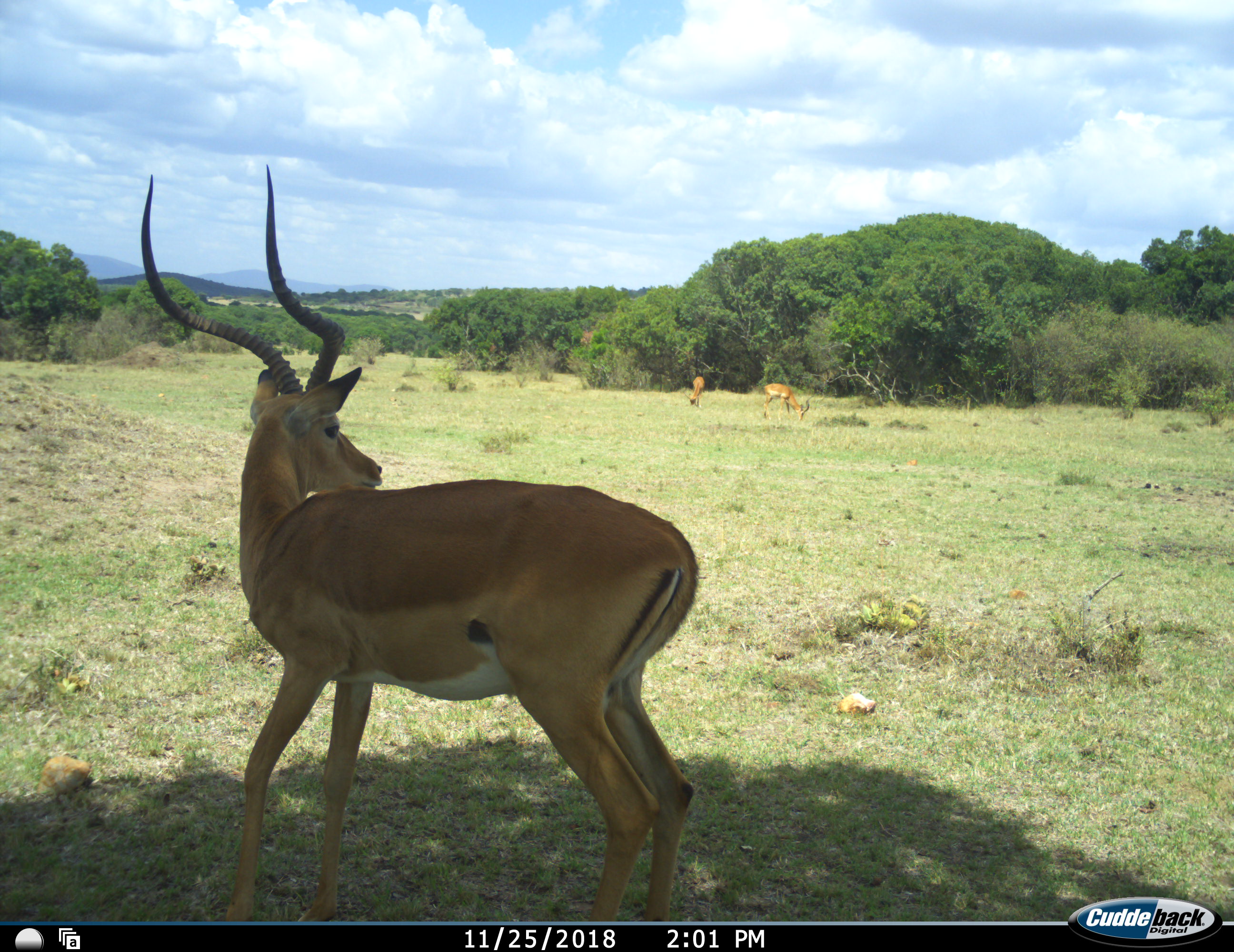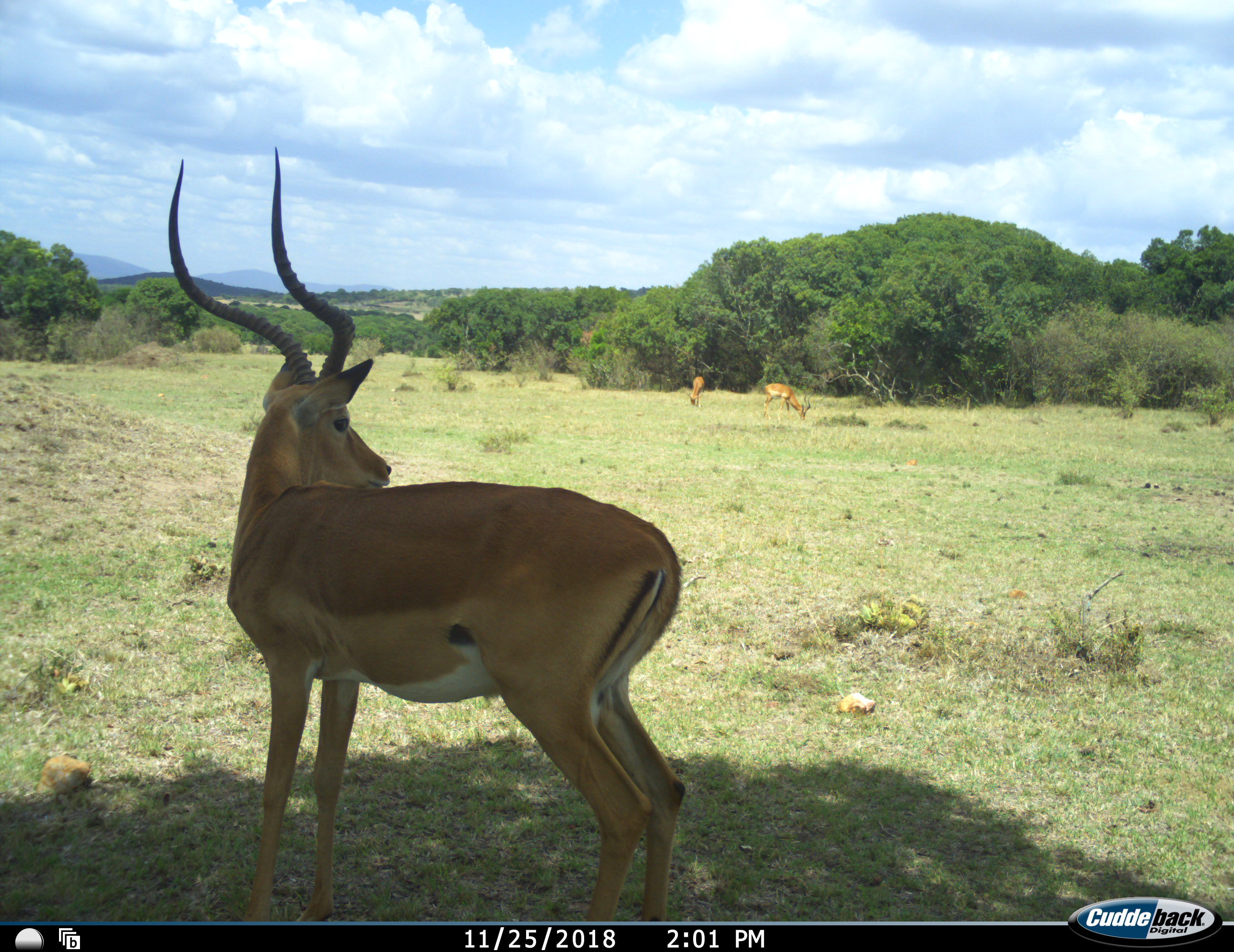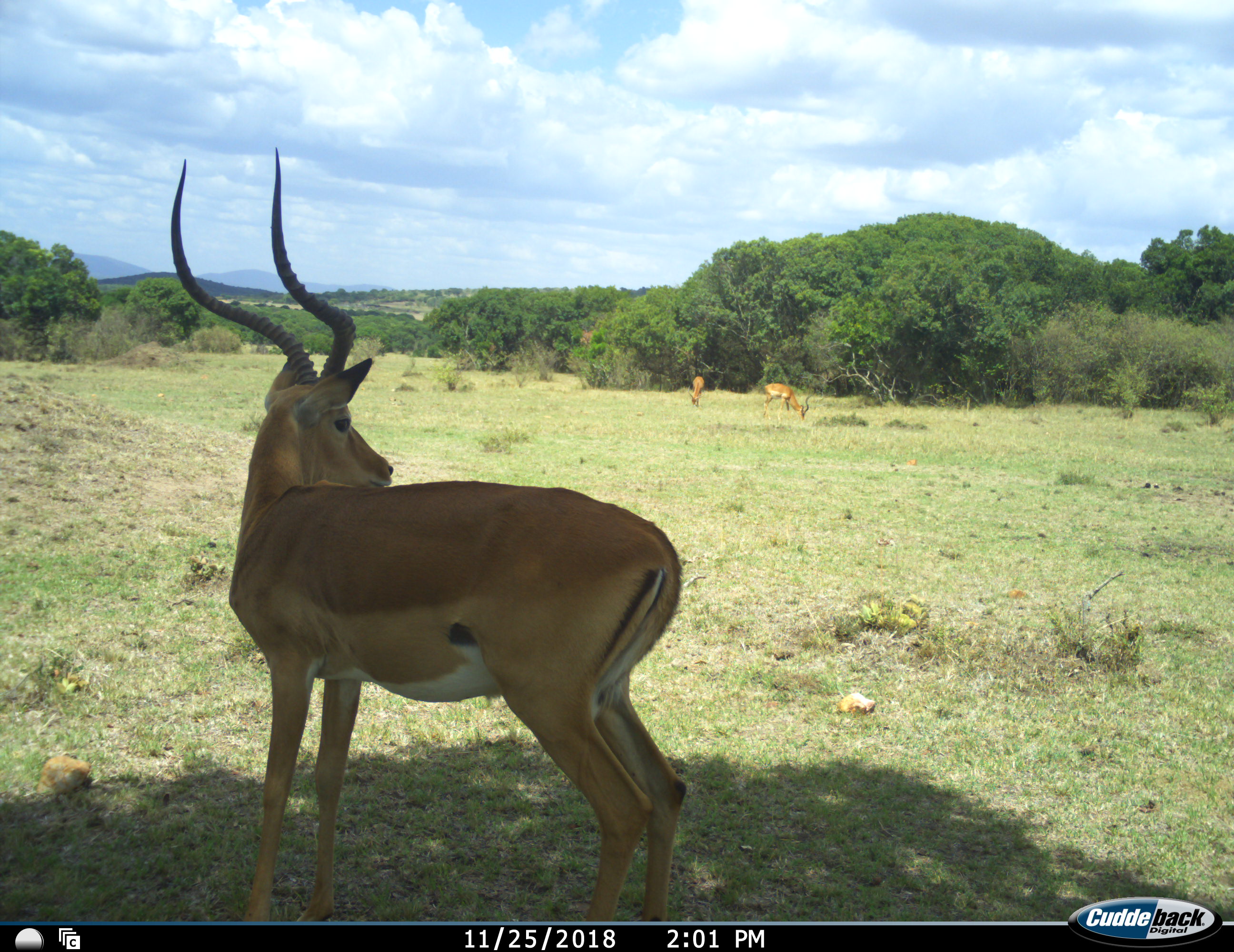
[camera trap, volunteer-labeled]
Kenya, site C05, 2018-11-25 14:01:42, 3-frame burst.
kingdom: Animalia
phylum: Chordata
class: Mammalia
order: Artiodactyla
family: Bovidae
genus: Aepyceros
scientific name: Aepyceros melampus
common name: impala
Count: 3.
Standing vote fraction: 100%.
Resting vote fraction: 0%.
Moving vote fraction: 10%.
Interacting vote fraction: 0%.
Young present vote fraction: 0%.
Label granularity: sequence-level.